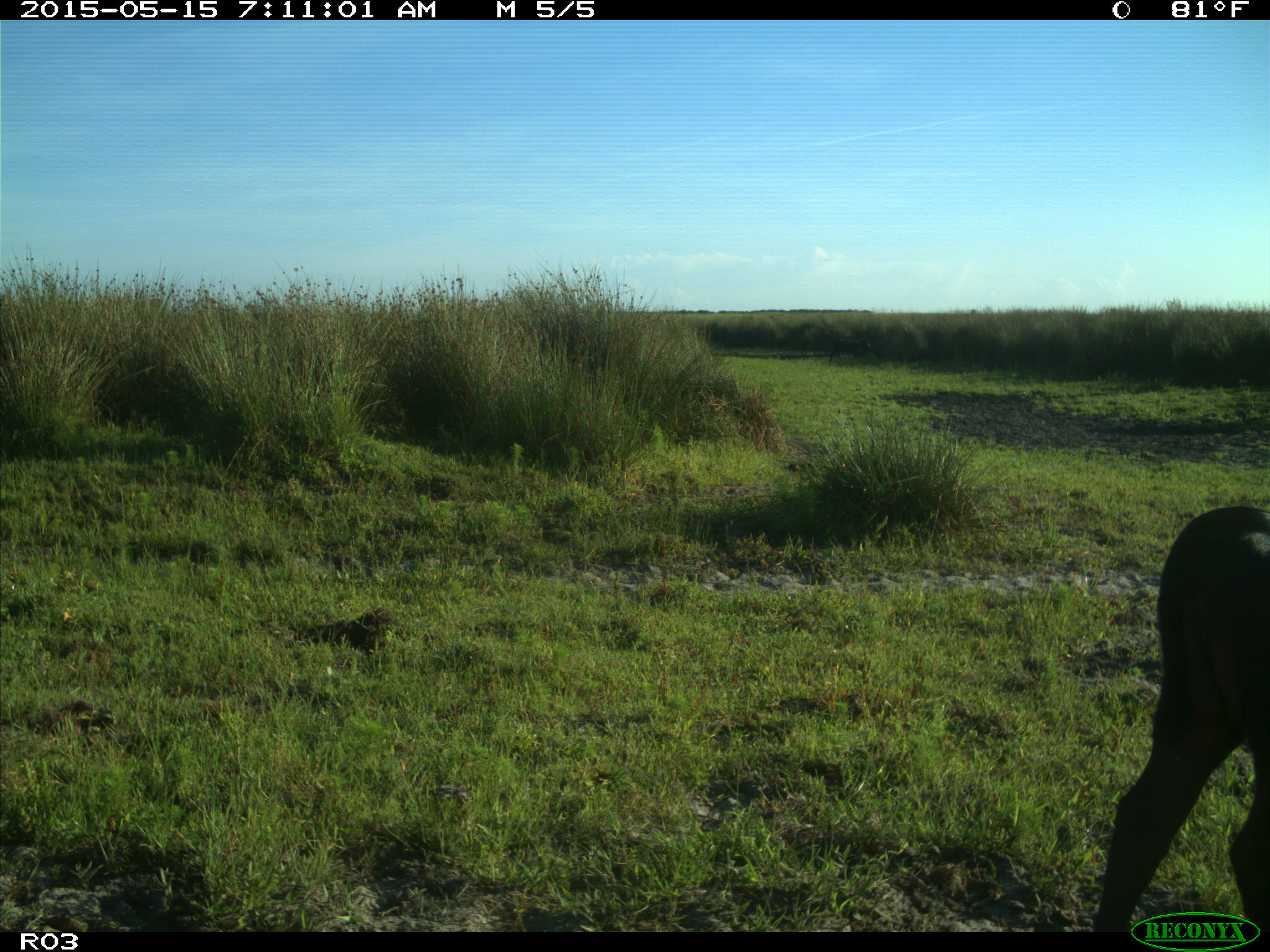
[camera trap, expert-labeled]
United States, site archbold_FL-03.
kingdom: Animalia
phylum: Chordata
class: Mammalia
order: Artiodactyla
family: Bovidae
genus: Bos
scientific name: Bos taurus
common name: domestic cow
Bos taurus (domestic cow).